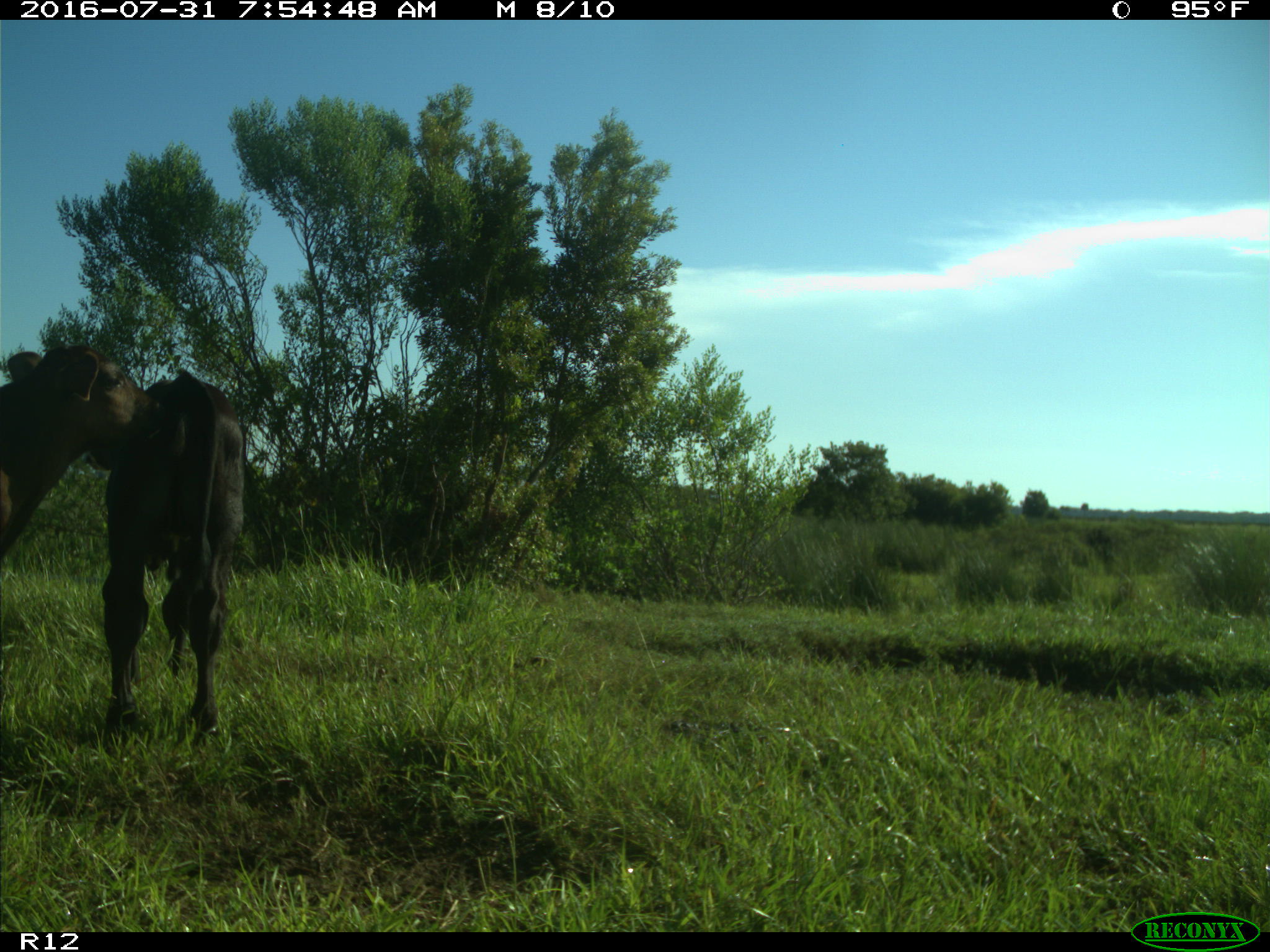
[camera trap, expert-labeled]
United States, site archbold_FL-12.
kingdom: Animalia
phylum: Chordata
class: Mammalia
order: Artiodactyla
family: Bovidae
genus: Bos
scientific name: Bos taurus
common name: domestic cow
Bos taurus (domestic cow).